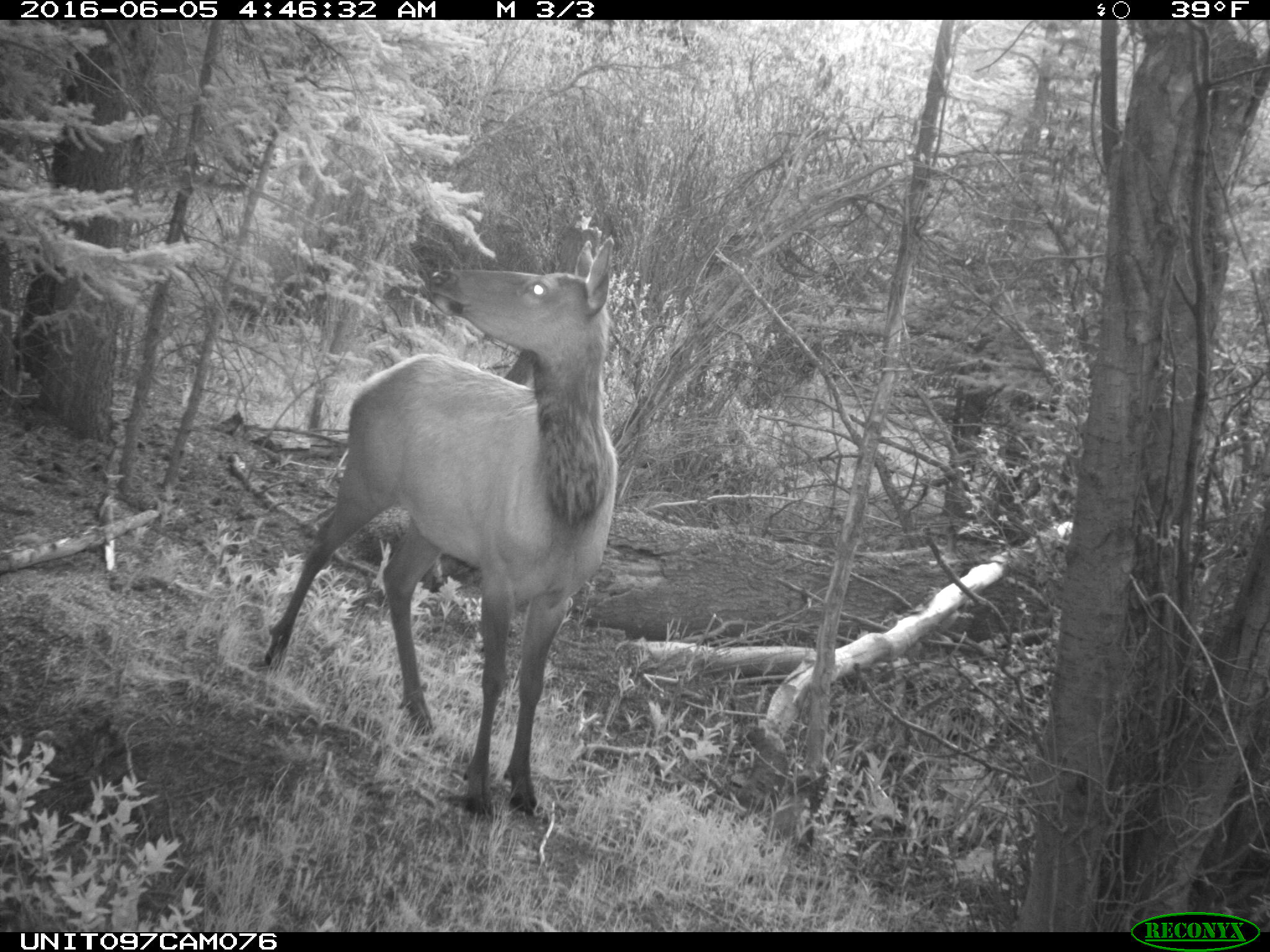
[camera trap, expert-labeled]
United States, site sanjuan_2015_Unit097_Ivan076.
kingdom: Animalia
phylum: Chordata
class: Mammalia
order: Artiodactyla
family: Cervidae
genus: Cervus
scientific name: Cervus elaphus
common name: red deer